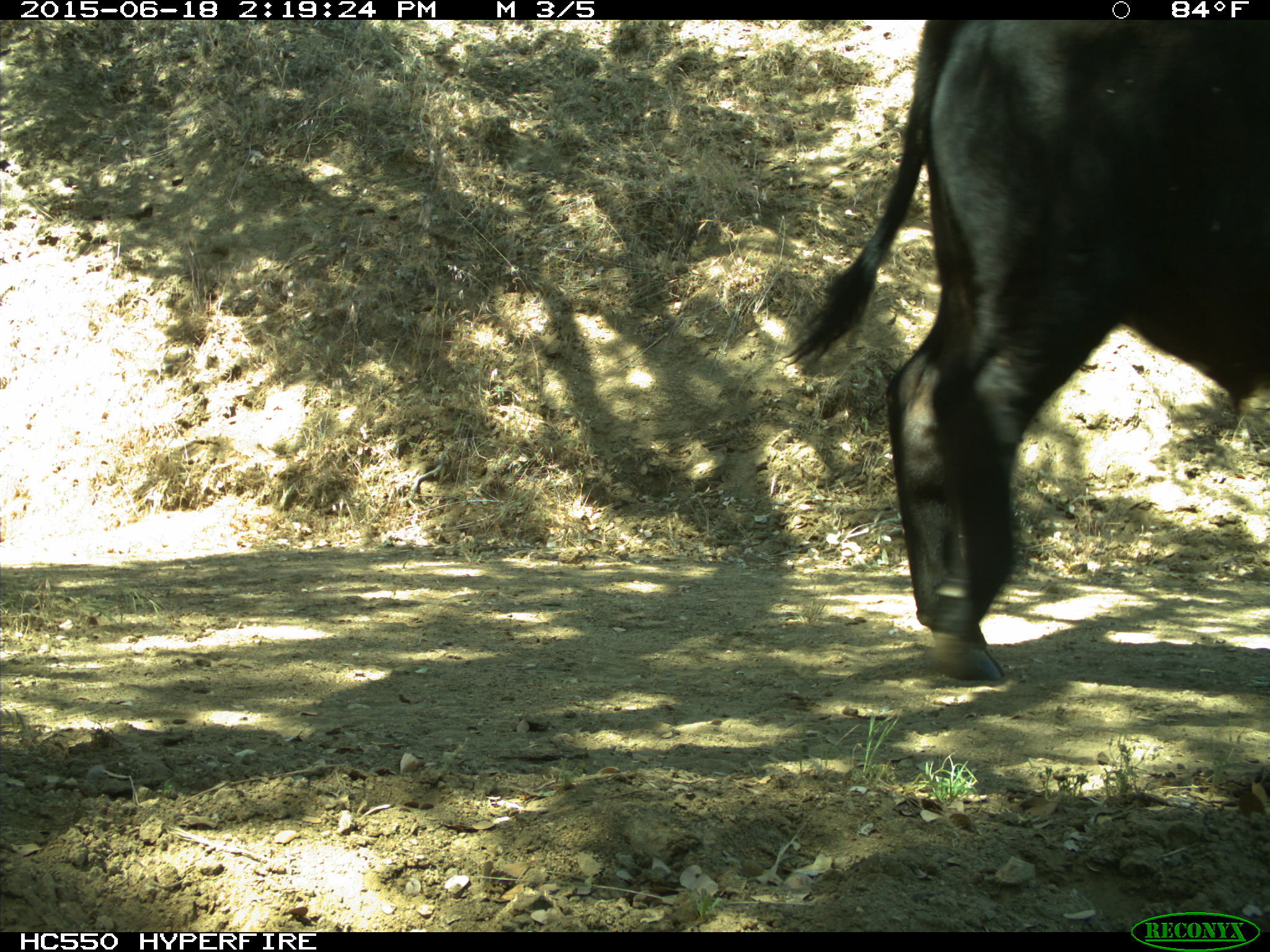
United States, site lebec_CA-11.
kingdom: Animalia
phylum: Chordata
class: Mammalia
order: Artiodactyla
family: Bovidae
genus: Bos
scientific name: Bos taurus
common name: domestic cow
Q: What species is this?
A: Bos taurus (domestic cow).